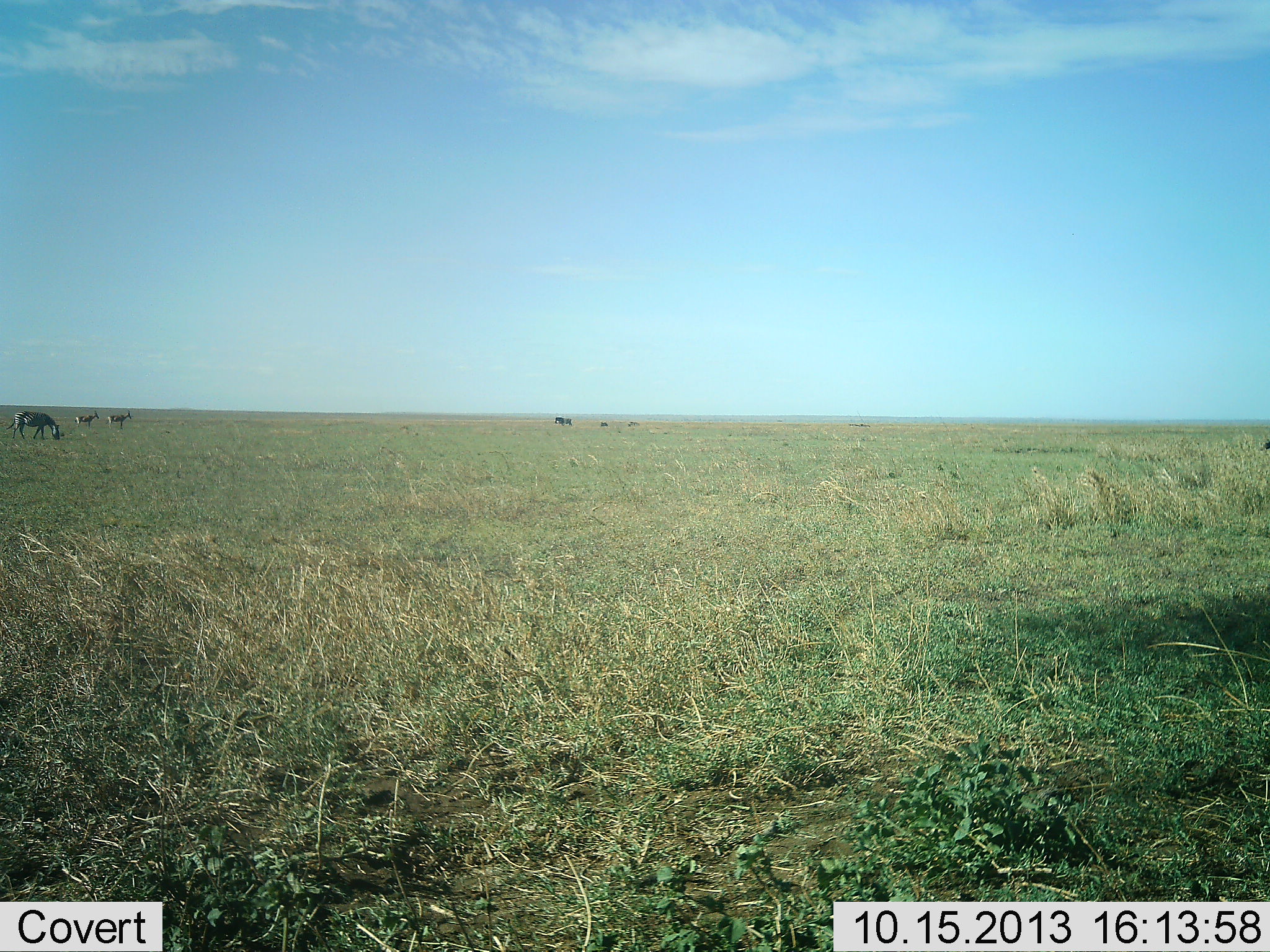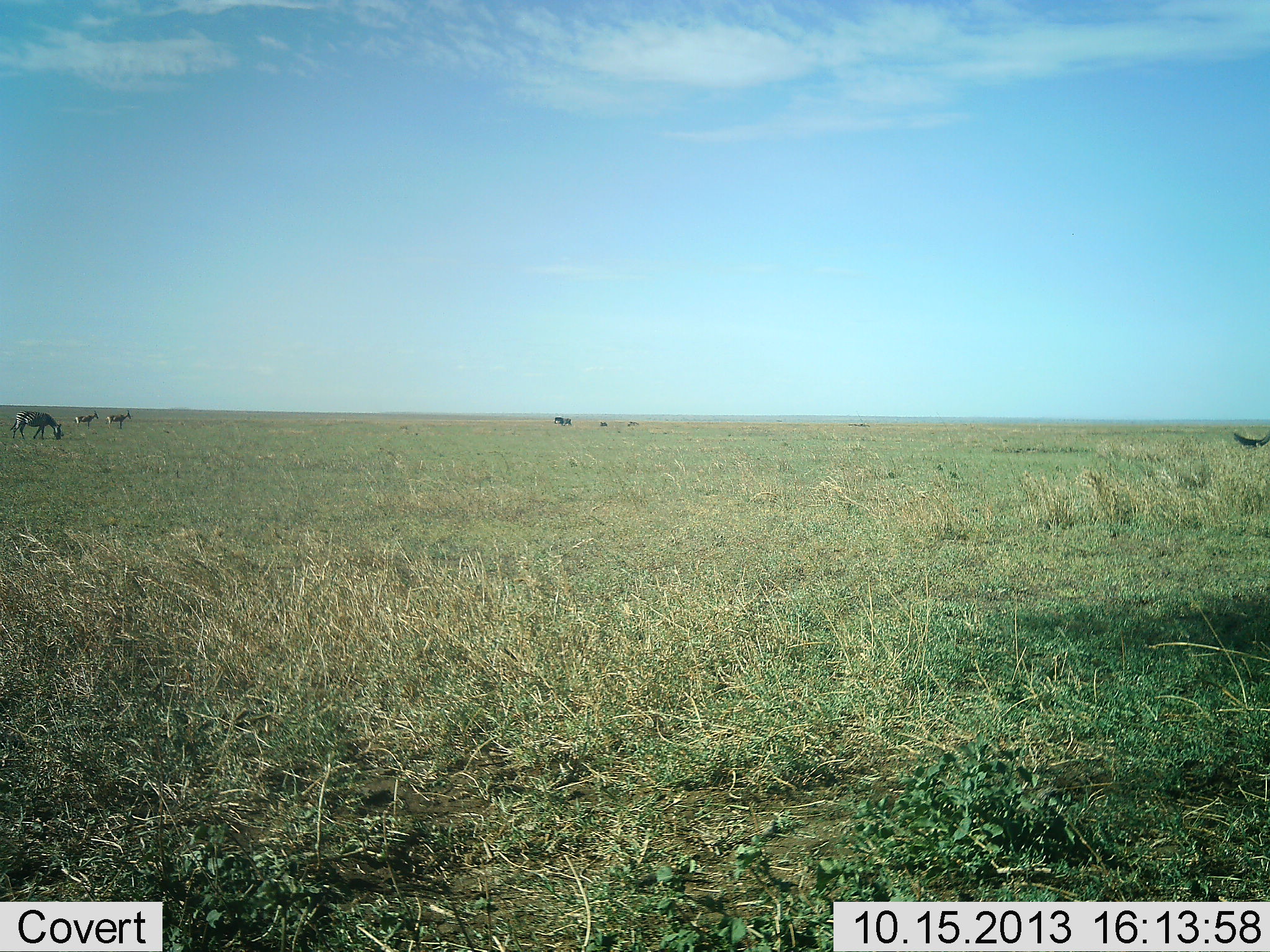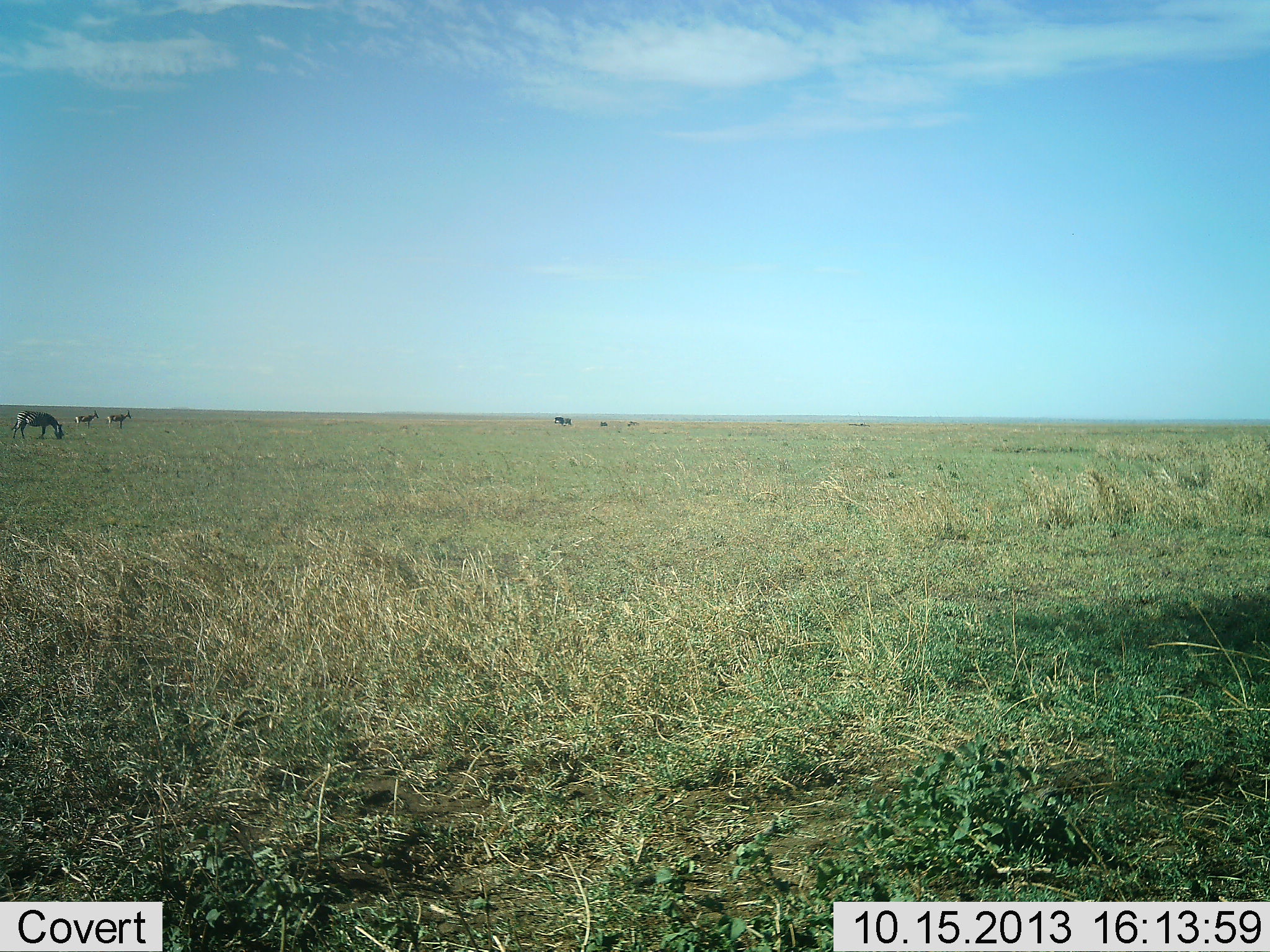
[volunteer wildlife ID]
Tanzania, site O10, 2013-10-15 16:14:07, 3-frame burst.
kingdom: Animalia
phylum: Chordata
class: Mammalia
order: Perissodactyla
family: Equidae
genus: Equus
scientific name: Equus quagga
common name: plains zebra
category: zebra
Zebra (plains zebra) (Equus quagga), count 3. Behavior (volunteer vote fractions): standing 50%, resting 0%, moving 0%, interacting 0%. Young present (vote fraction): 0%. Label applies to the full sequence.